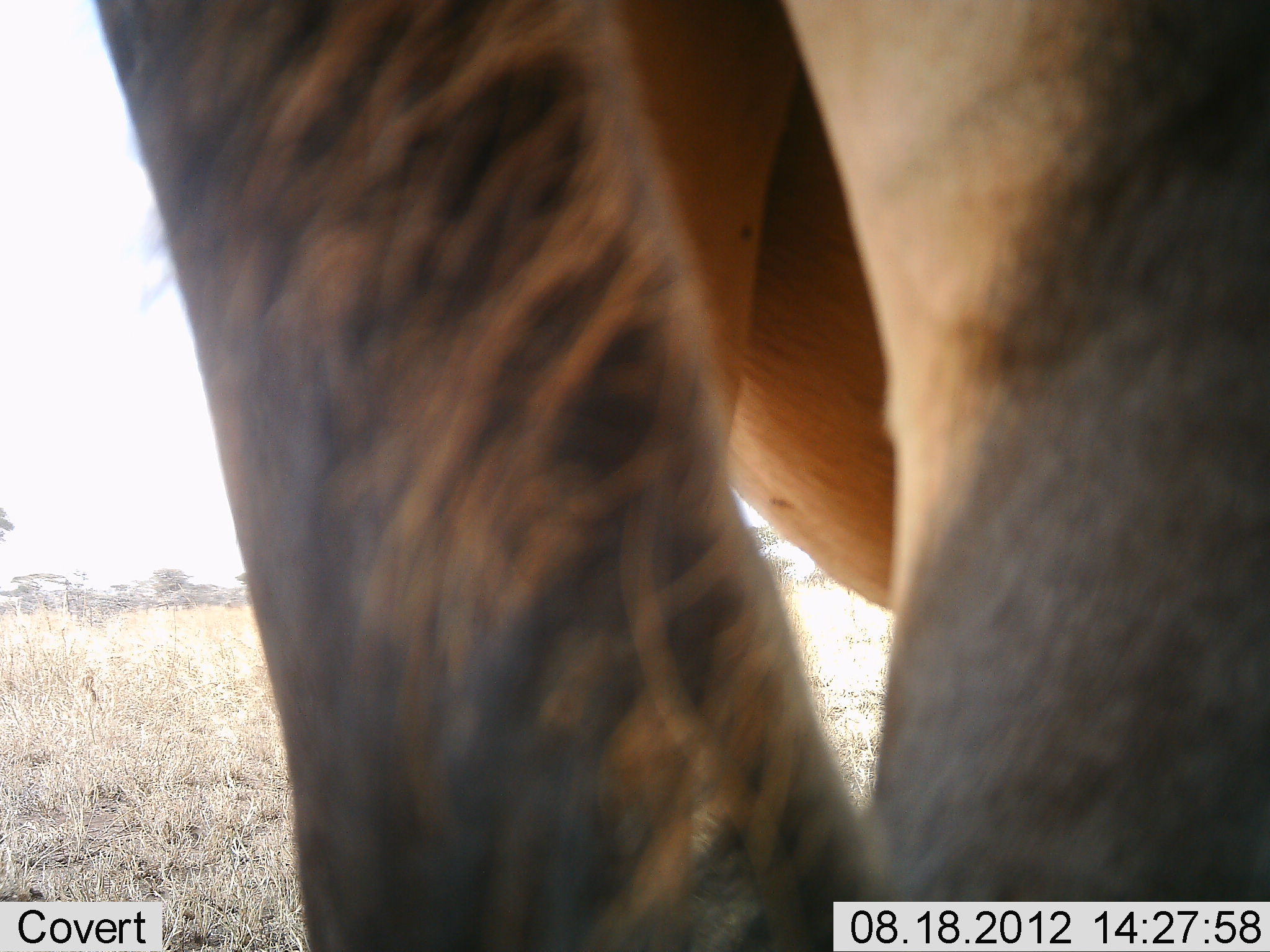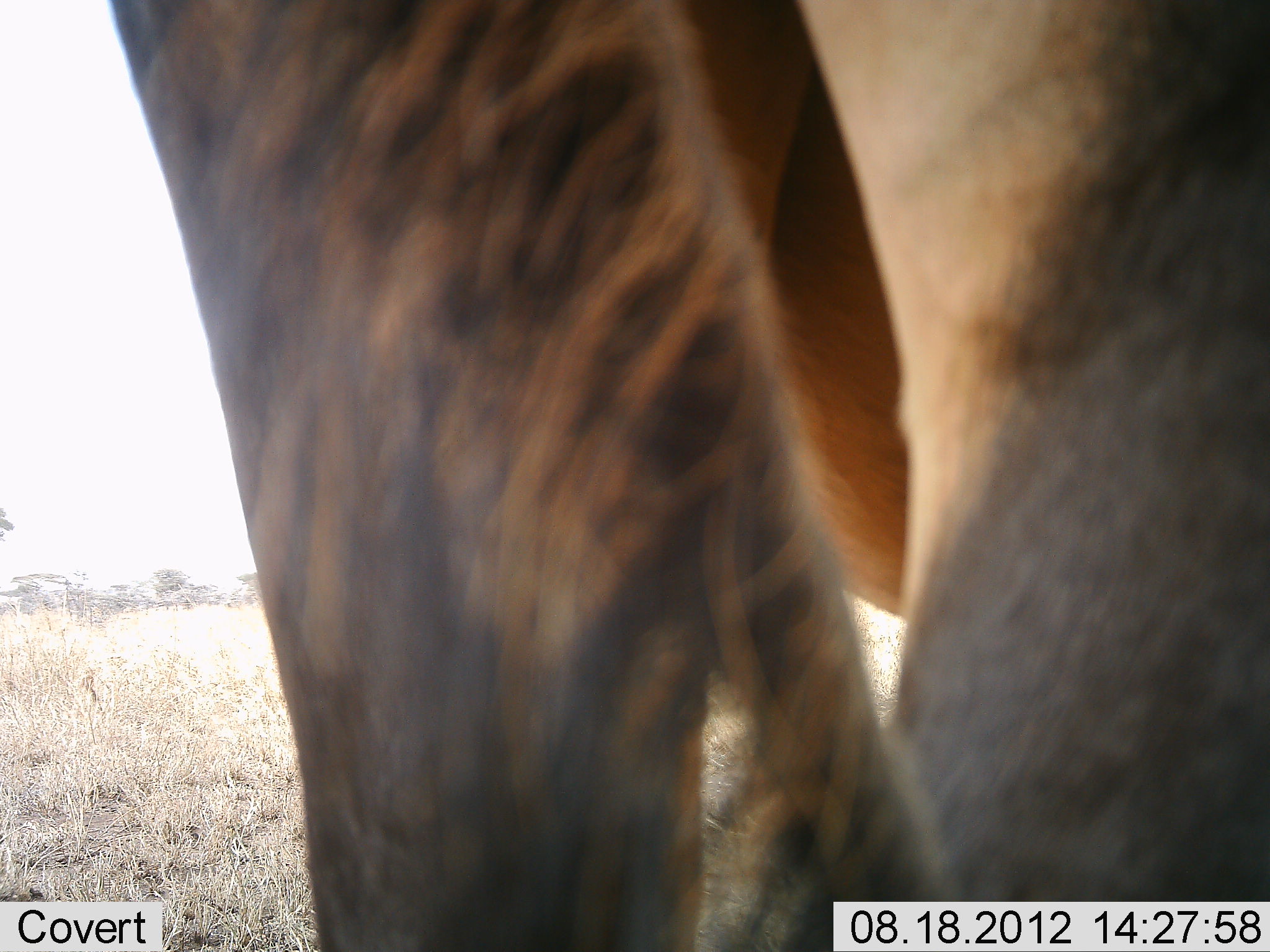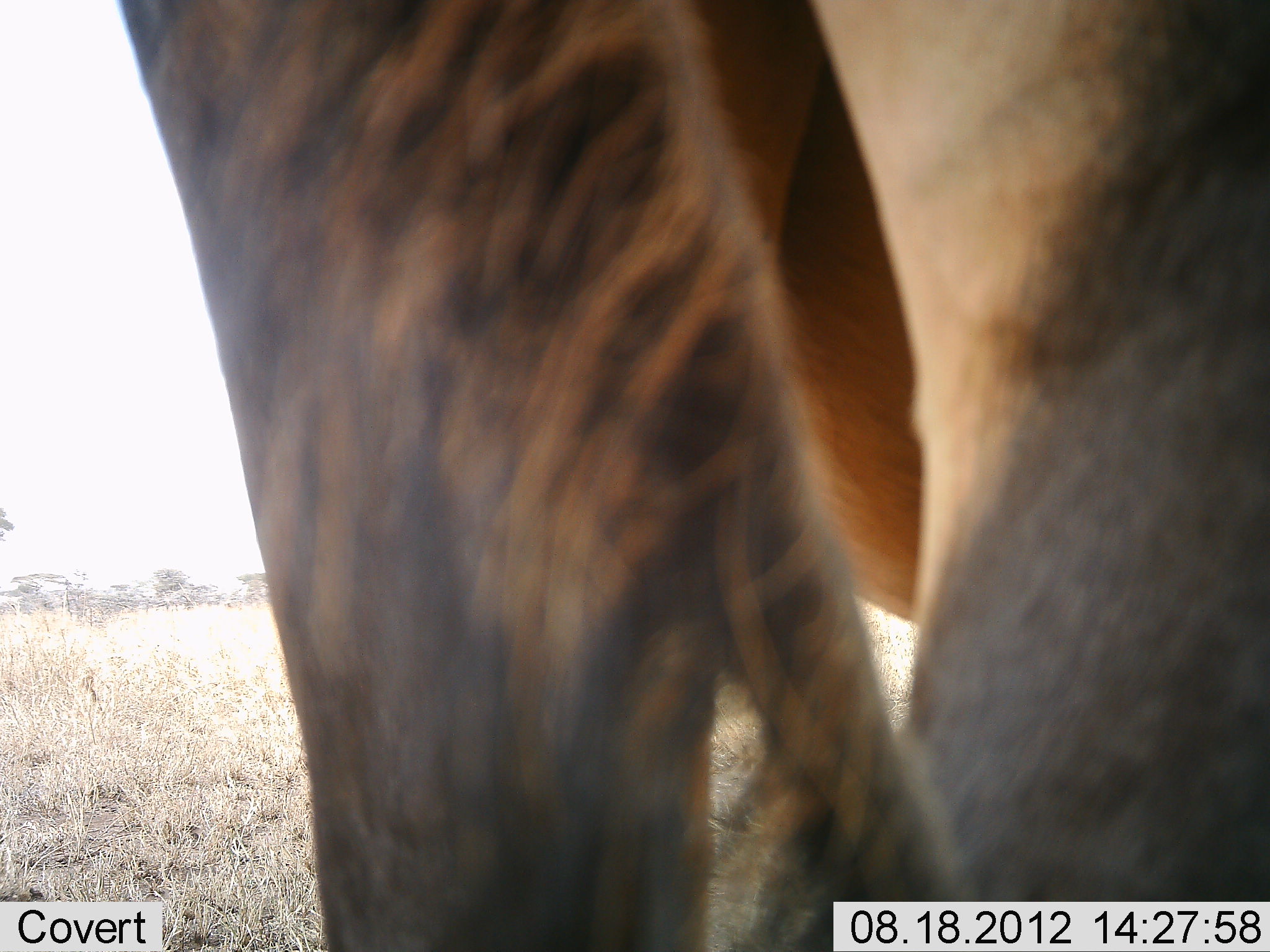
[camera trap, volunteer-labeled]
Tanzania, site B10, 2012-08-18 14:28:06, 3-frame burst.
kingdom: Animalia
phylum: Chordata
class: Mammalia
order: Artiodactyla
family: Bovidae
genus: Damaliscus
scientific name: Damaliscus lunatus jimela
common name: topi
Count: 1.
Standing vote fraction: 100%.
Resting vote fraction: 0%.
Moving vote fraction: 0%.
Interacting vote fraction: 0%.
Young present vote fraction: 0%.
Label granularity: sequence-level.